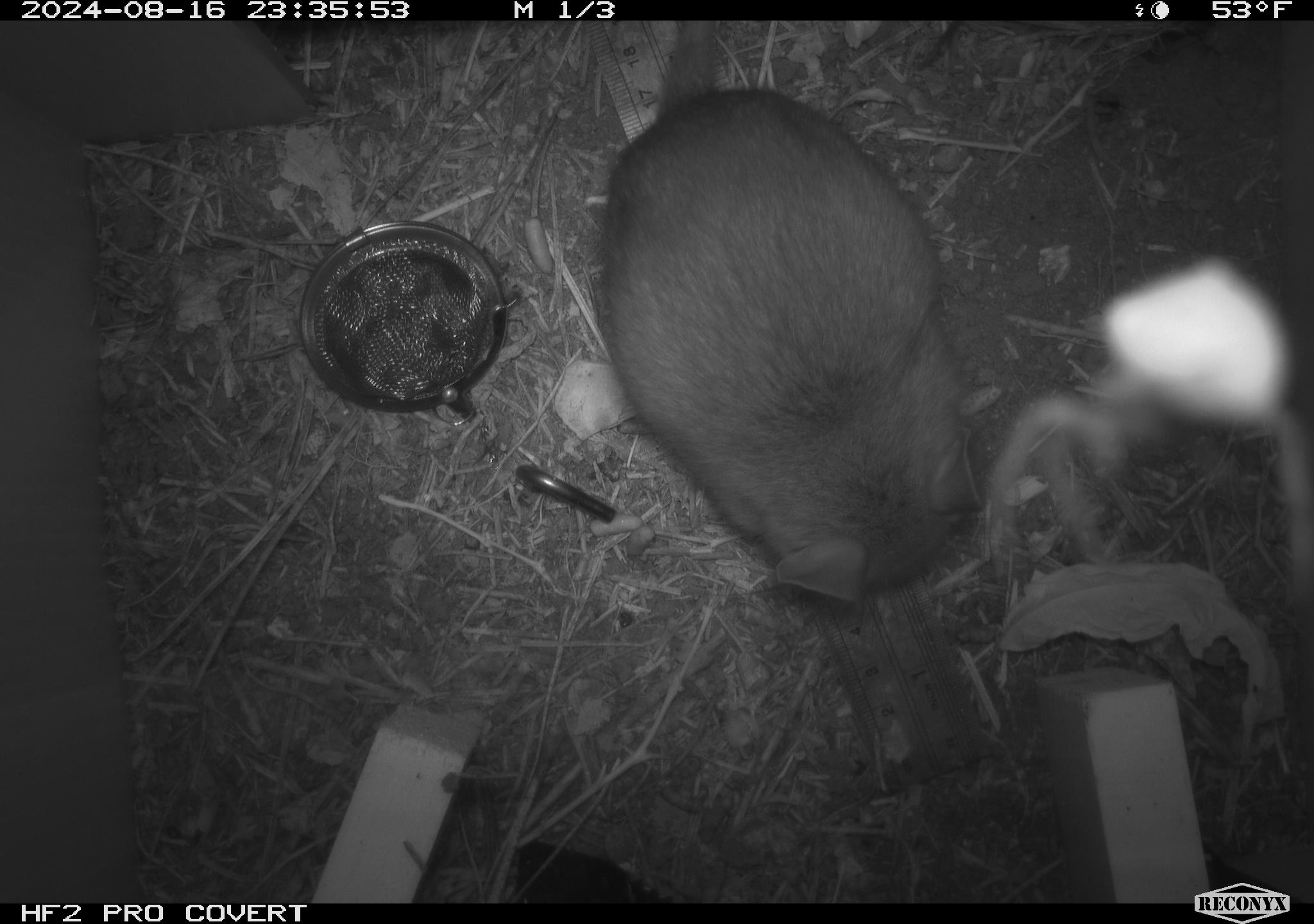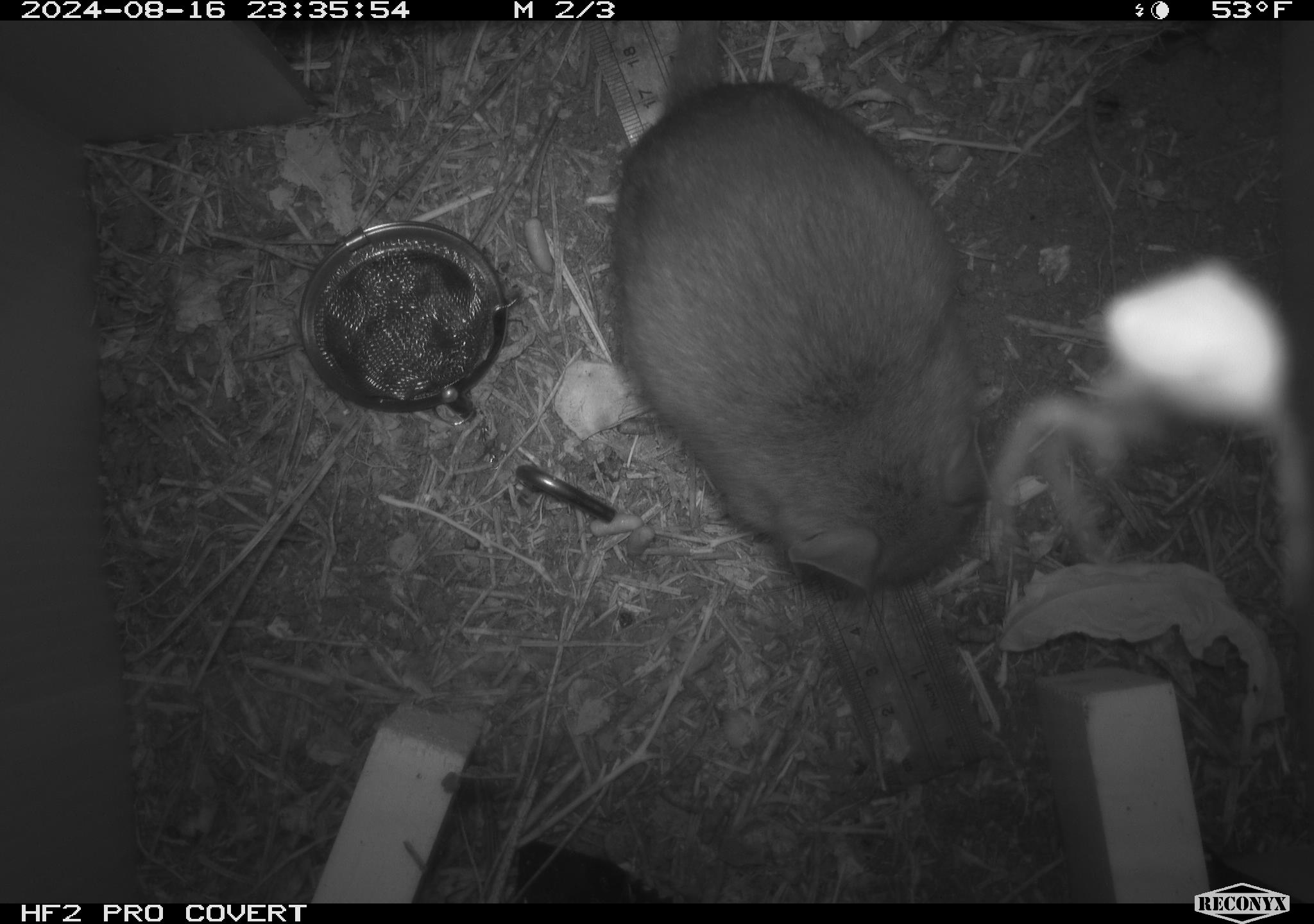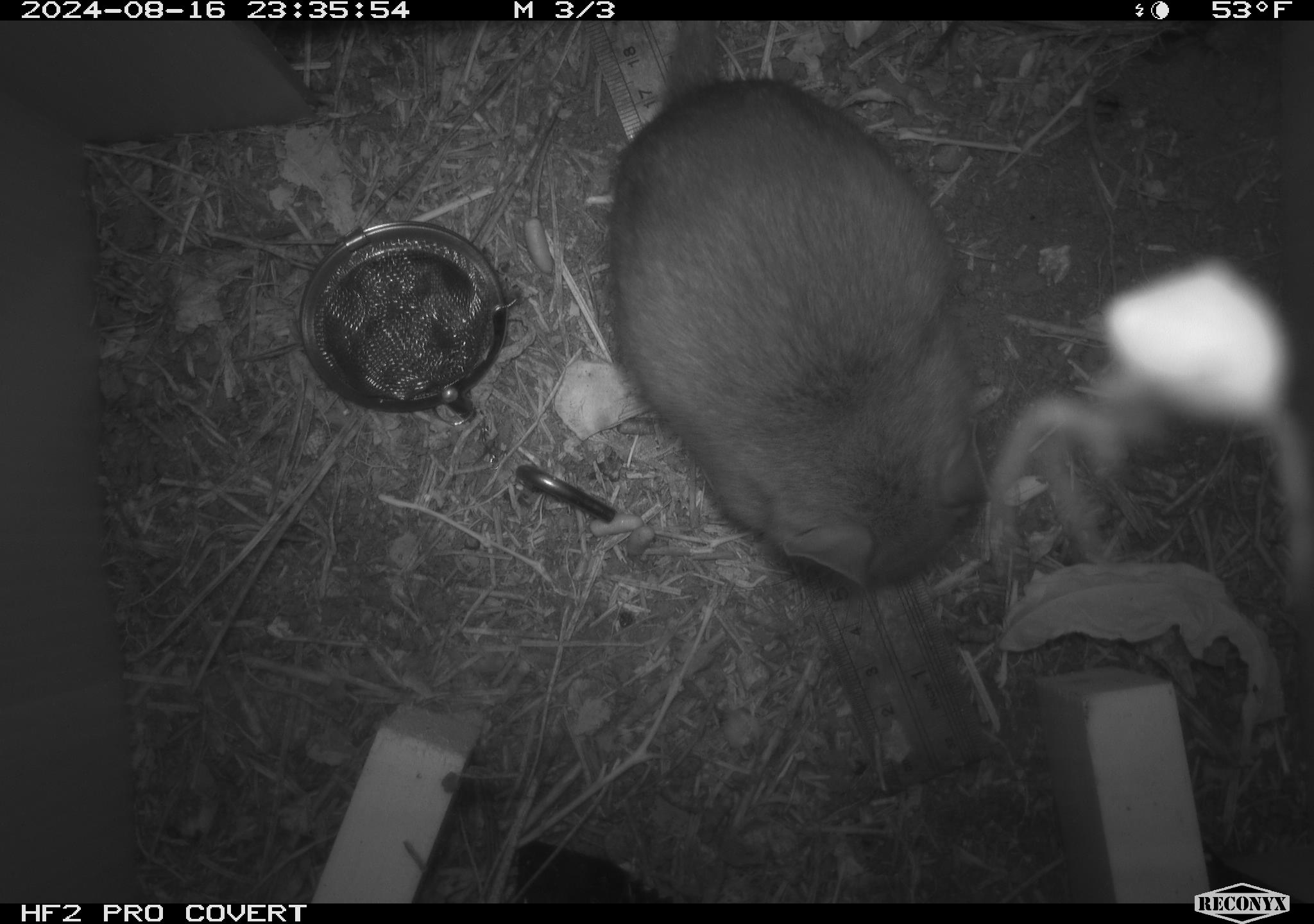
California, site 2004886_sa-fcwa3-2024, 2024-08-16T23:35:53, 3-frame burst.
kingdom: Animalia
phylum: Chordata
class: Mammalia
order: Rodentia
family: Cricetidae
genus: Neotoma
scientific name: Neotoma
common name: pack rat or woodrat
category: neotoma species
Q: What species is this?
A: Neotoma species (pack rat or woodrat) (Neotoma).